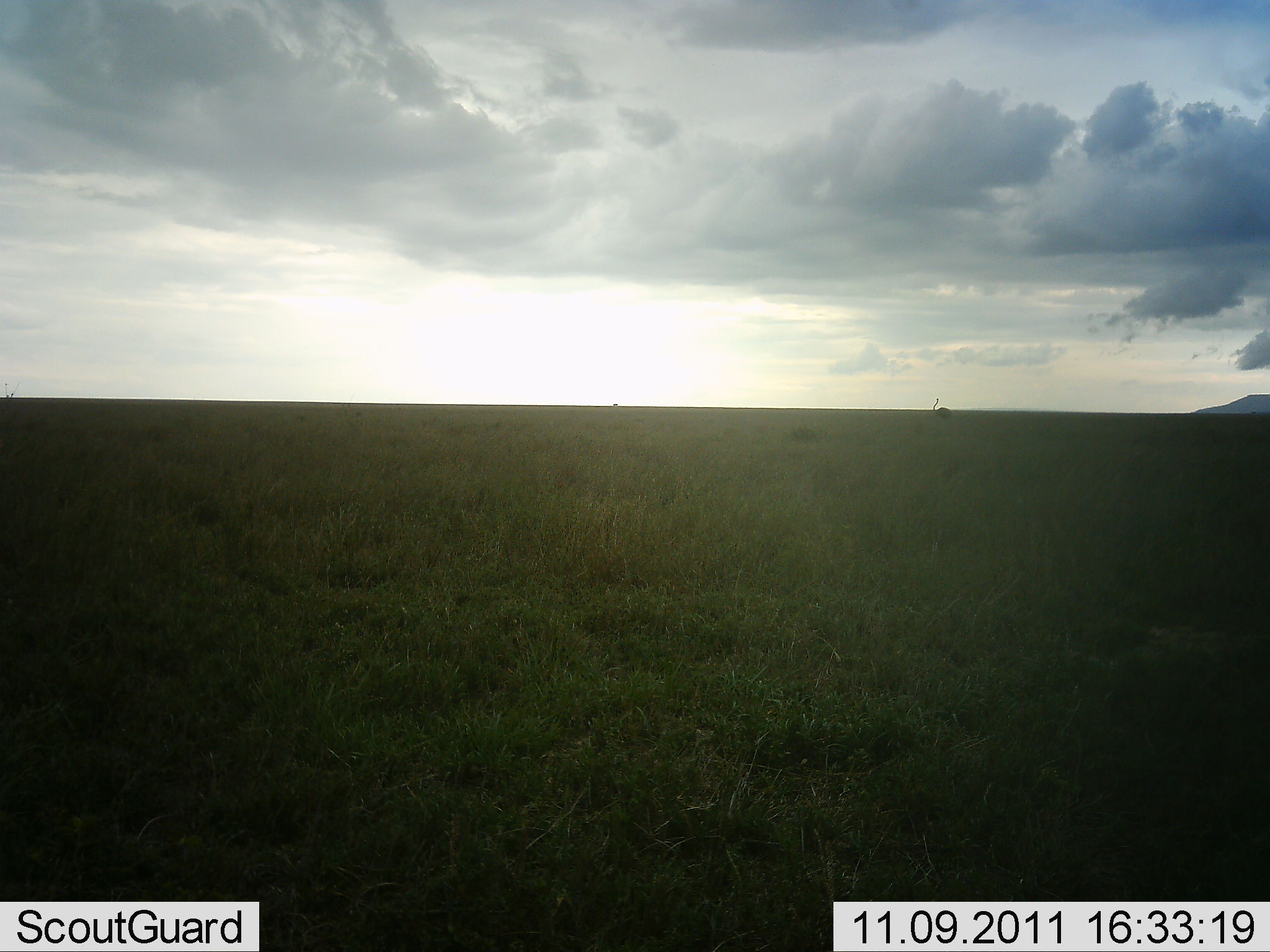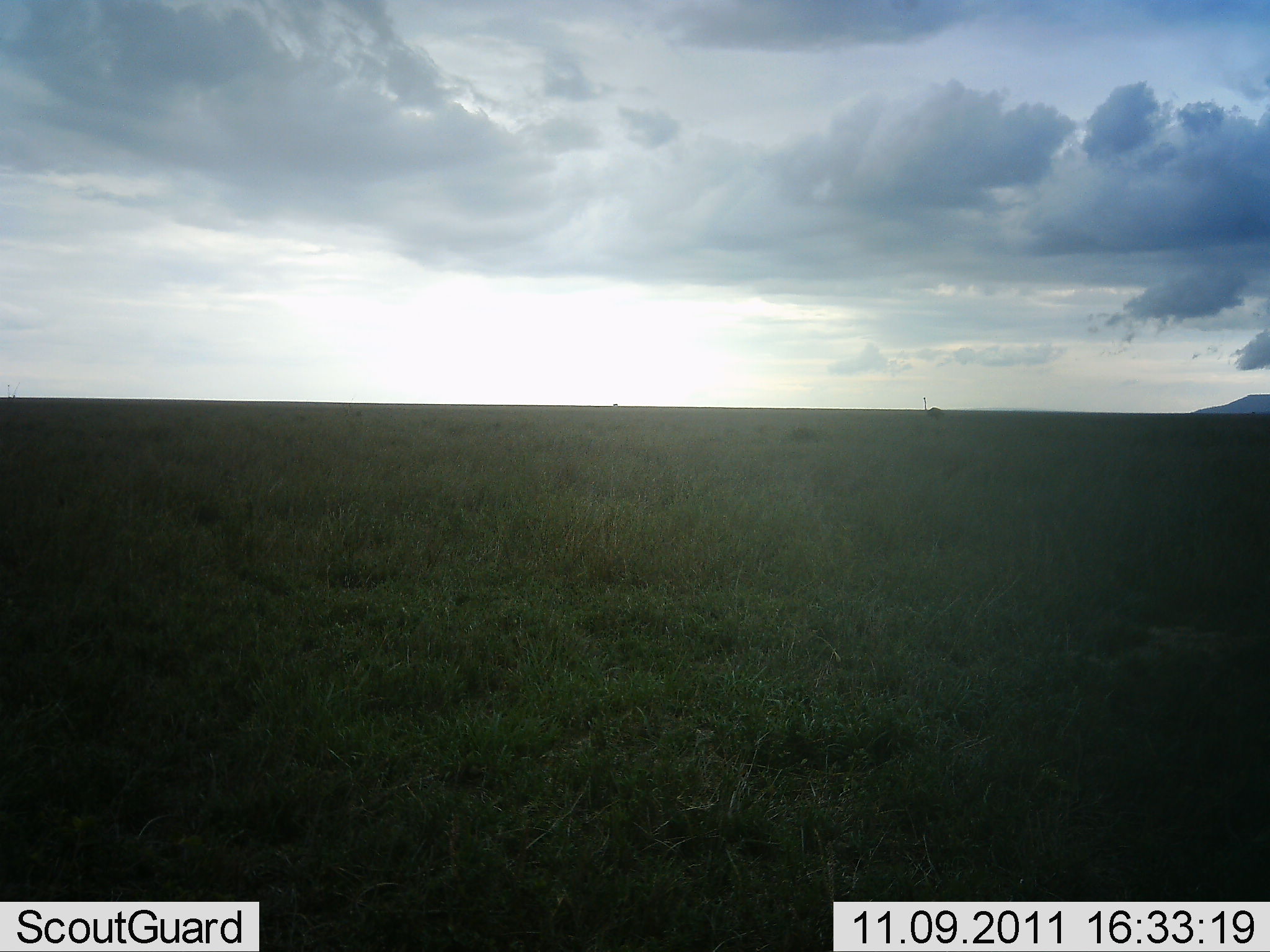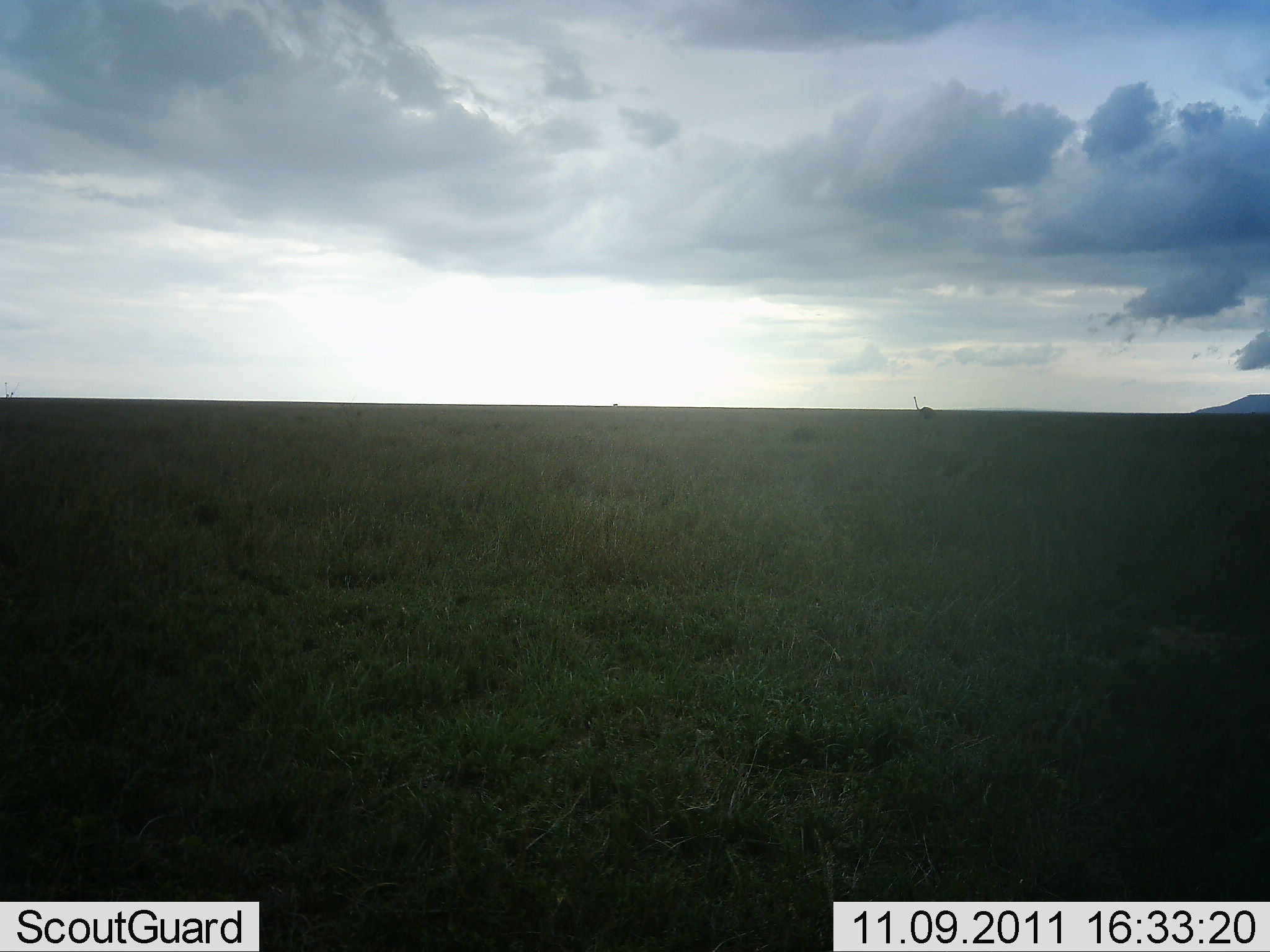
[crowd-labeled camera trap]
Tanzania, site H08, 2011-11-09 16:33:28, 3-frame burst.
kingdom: Animalia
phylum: Chordata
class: Aves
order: Struthioniformes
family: Struthionidae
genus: Struthio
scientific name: Struthio camelus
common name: ostrich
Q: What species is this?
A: Ostrich (Struthio camelus).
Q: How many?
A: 1.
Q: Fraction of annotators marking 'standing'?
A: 13%.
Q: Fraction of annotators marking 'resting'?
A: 0%.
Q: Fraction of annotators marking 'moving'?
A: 93%.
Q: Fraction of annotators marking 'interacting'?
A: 0%.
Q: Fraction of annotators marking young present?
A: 0%.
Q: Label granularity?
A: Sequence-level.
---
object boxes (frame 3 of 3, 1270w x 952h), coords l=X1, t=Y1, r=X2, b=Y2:
animal: l=913, t=393, r=937, b=415